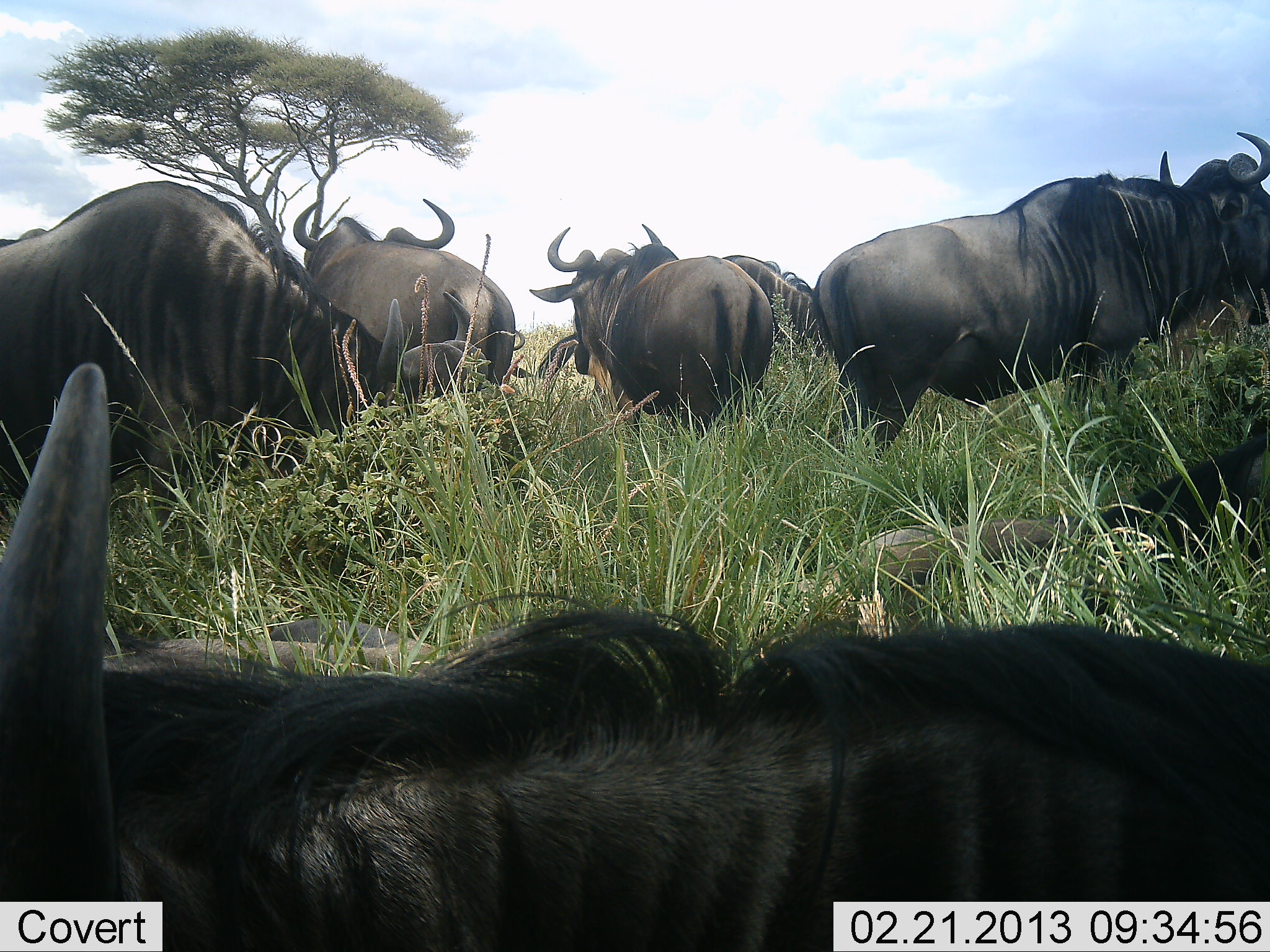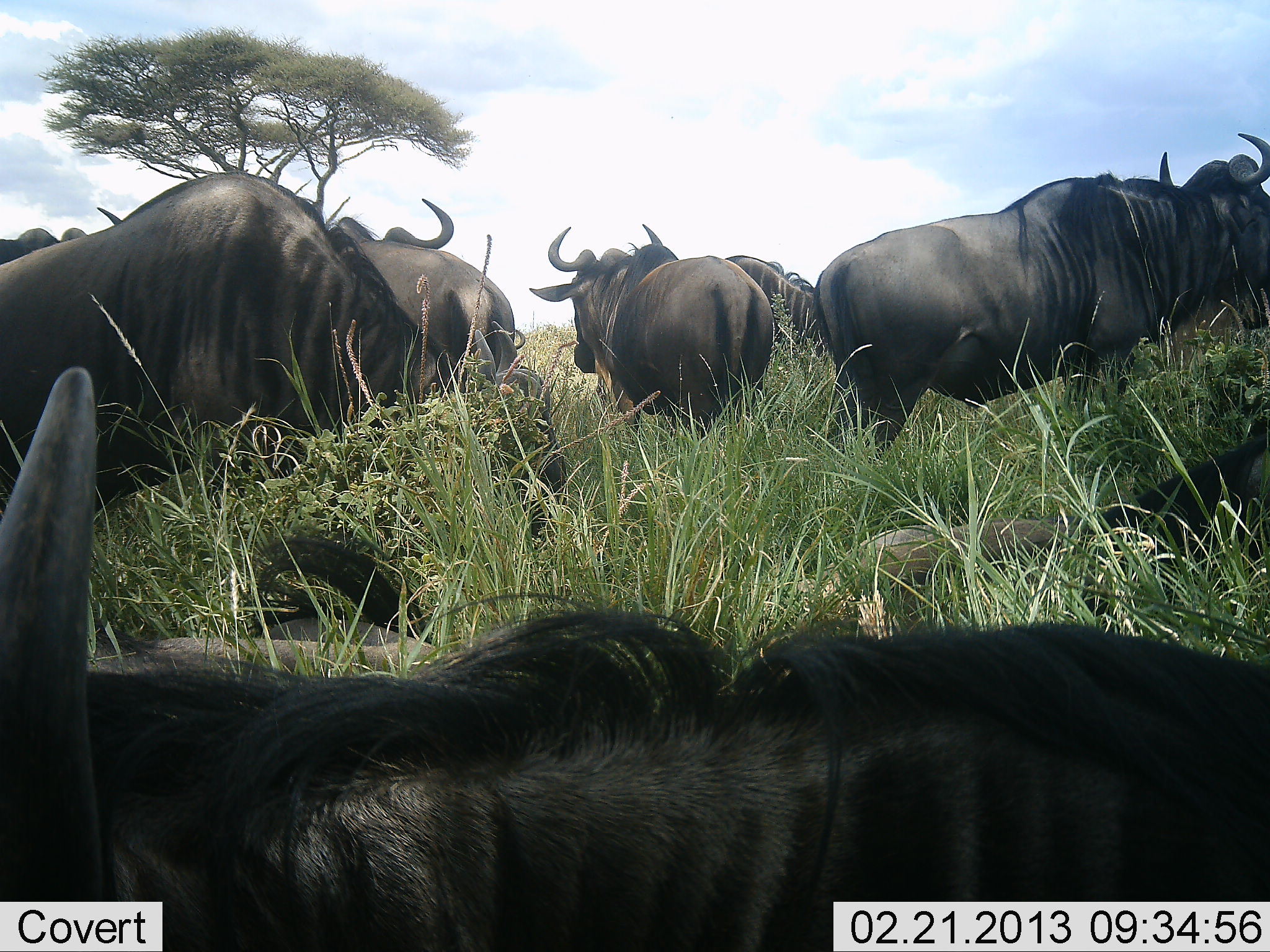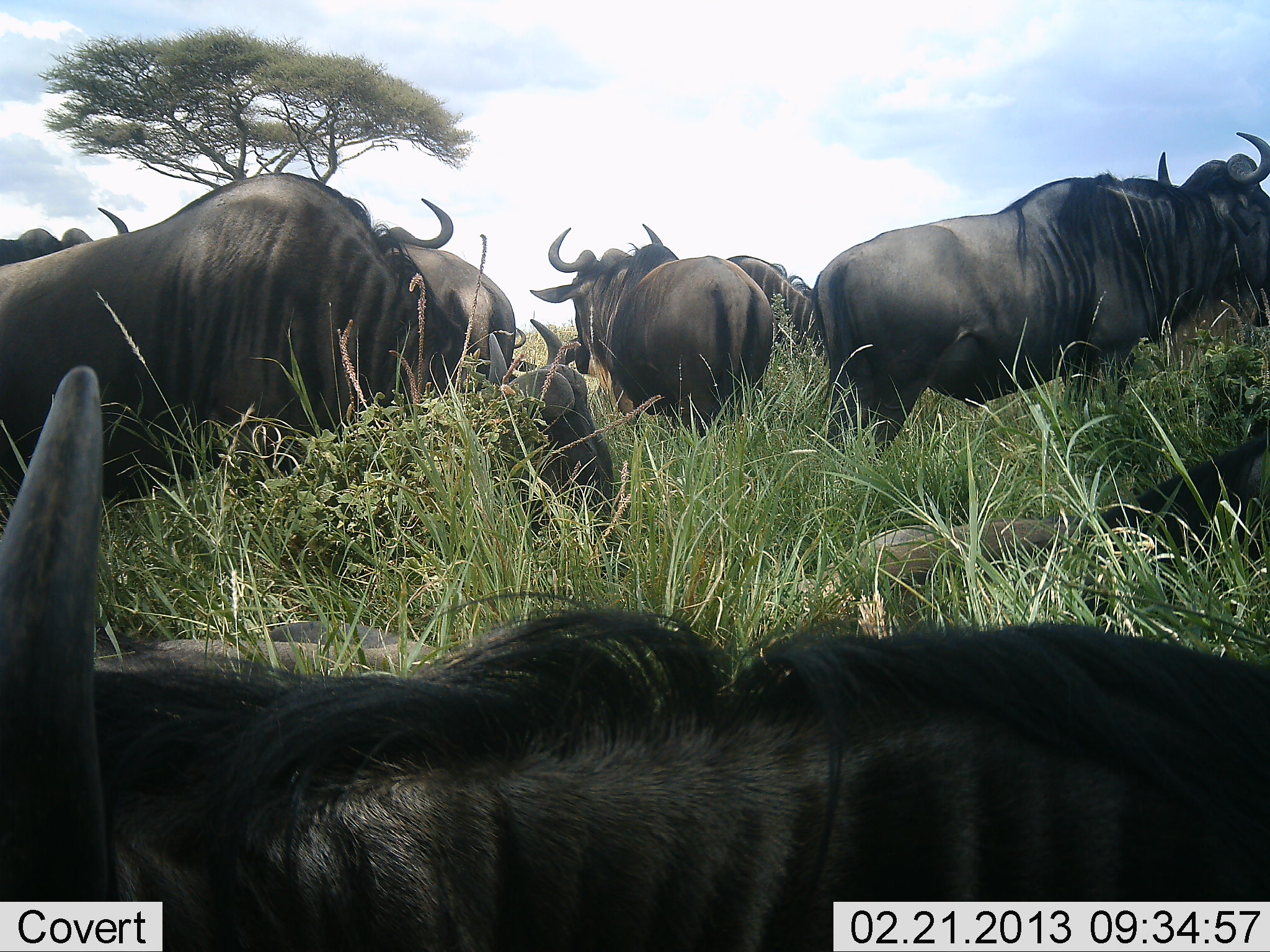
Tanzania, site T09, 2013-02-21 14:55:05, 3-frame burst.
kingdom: Animalia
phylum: Chordata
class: Mammalia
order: Artiodactyla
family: Bovidae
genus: Connochaetes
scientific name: Connochaetes taurinus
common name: blue wildebeest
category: wildebeest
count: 8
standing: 80%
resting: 93%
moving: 12%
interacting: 0%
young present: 3%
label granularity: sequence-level